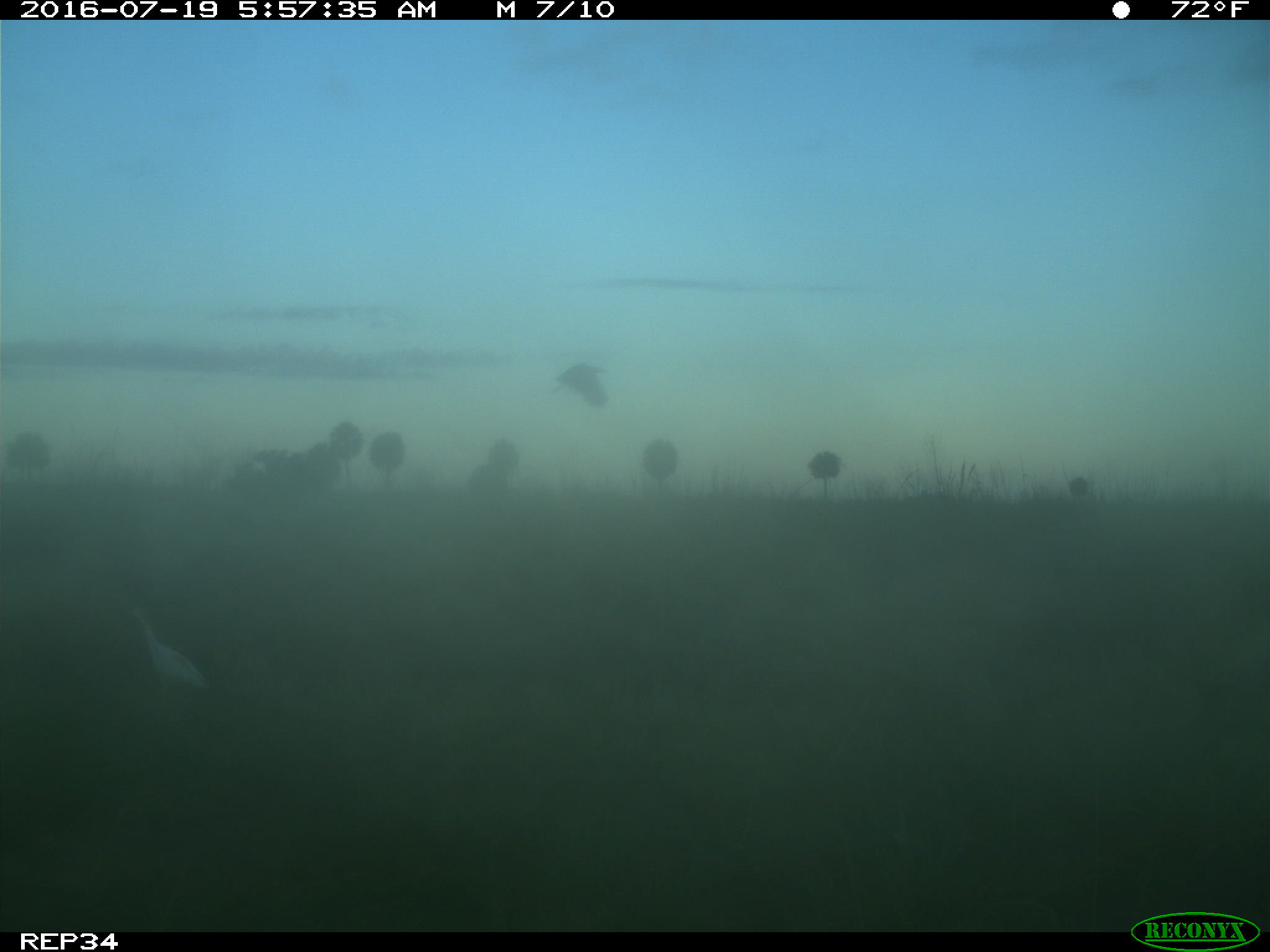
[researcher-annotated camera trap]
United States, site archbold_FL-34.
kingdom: Animalia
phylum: Chordata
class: Mammalia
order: Artiodactyla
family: Bovidae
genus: Bos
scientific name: Bos taurus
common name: domestic cow